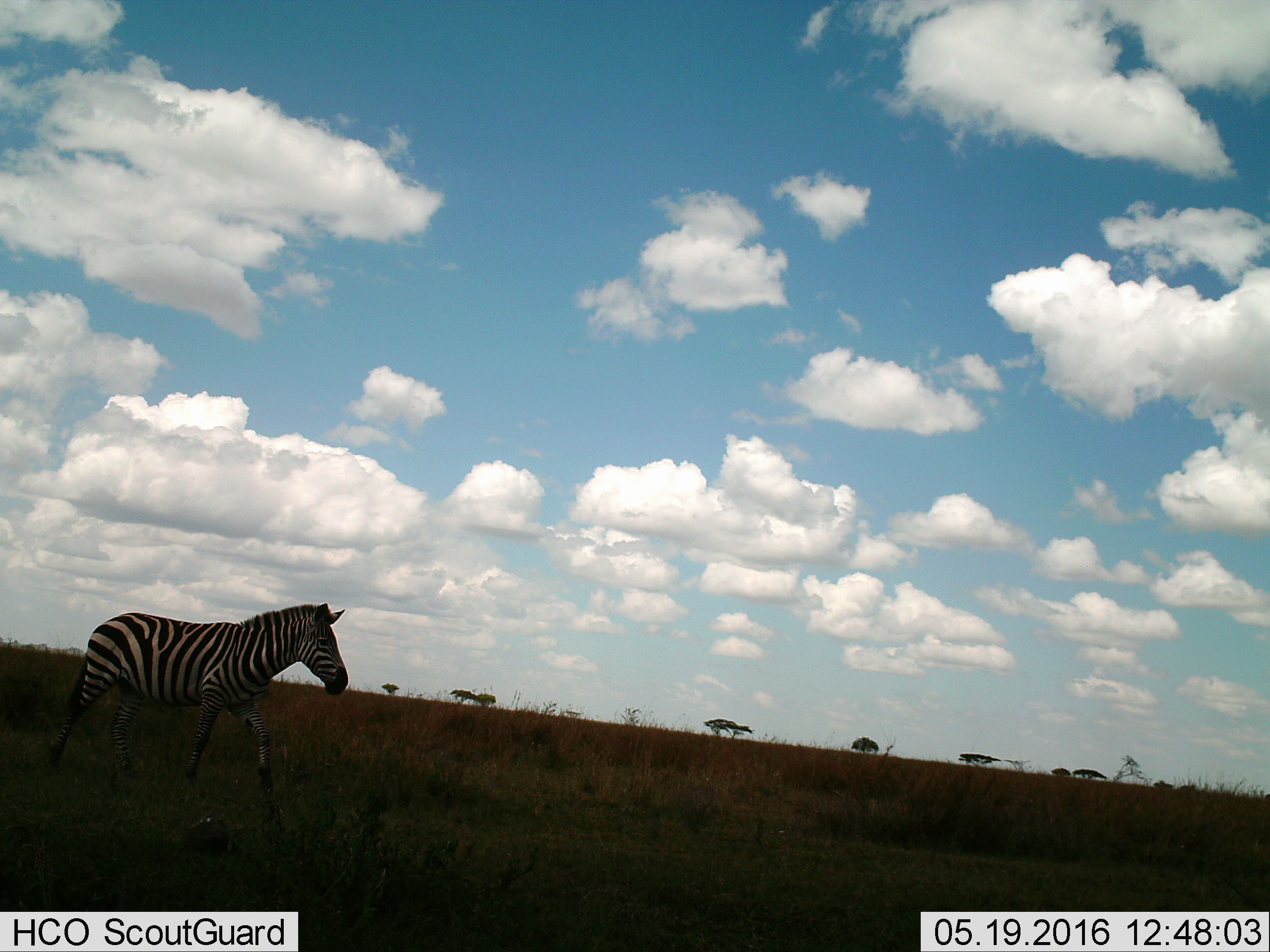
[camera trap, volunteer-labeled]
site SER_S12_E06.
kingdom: Animalia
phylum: Chordata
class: Mammalia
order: Perissodactyla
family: Equidae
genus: Equus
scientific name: Equus quagga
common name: plains zebra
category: zebraplains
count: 1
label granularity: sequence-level